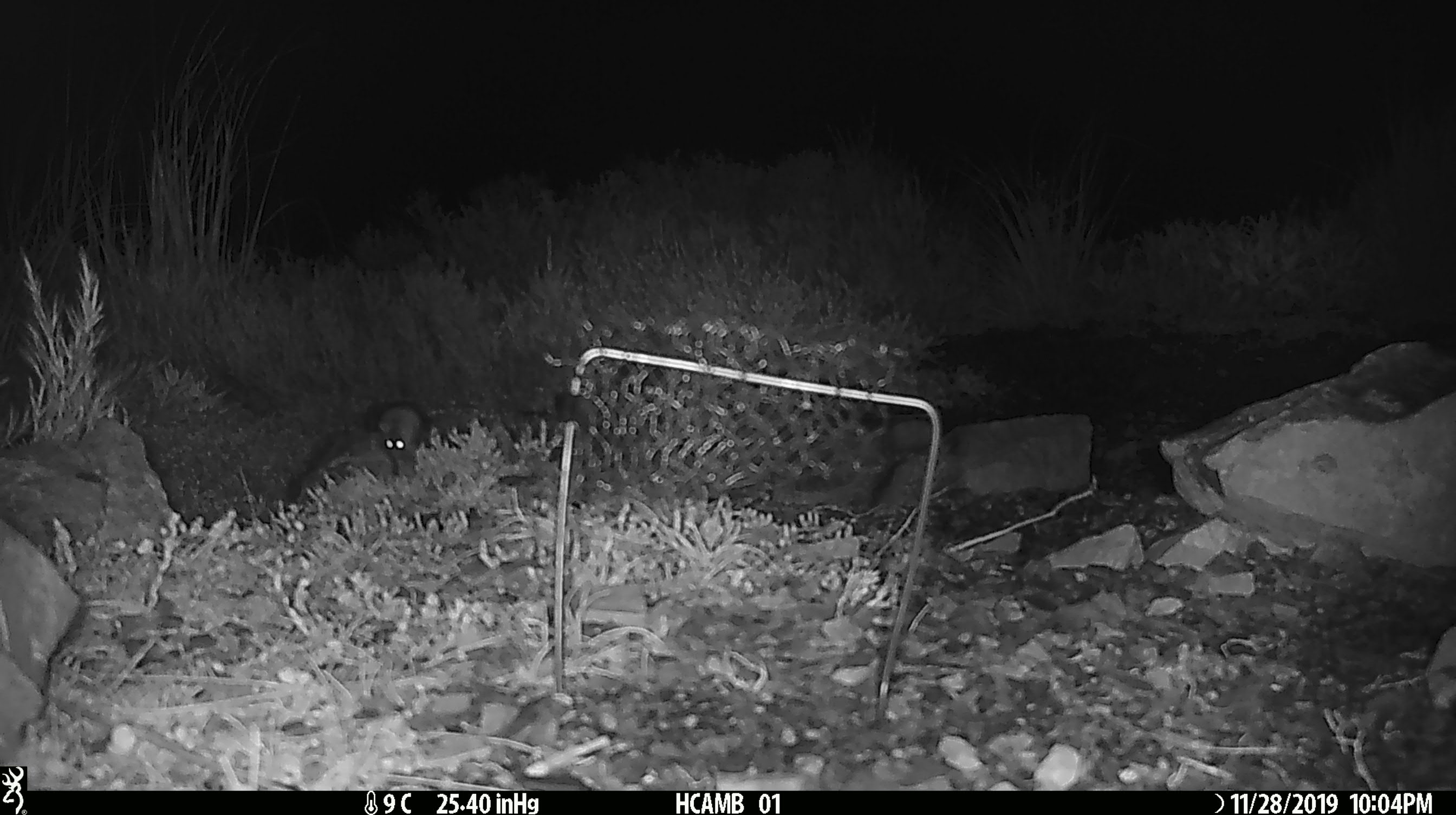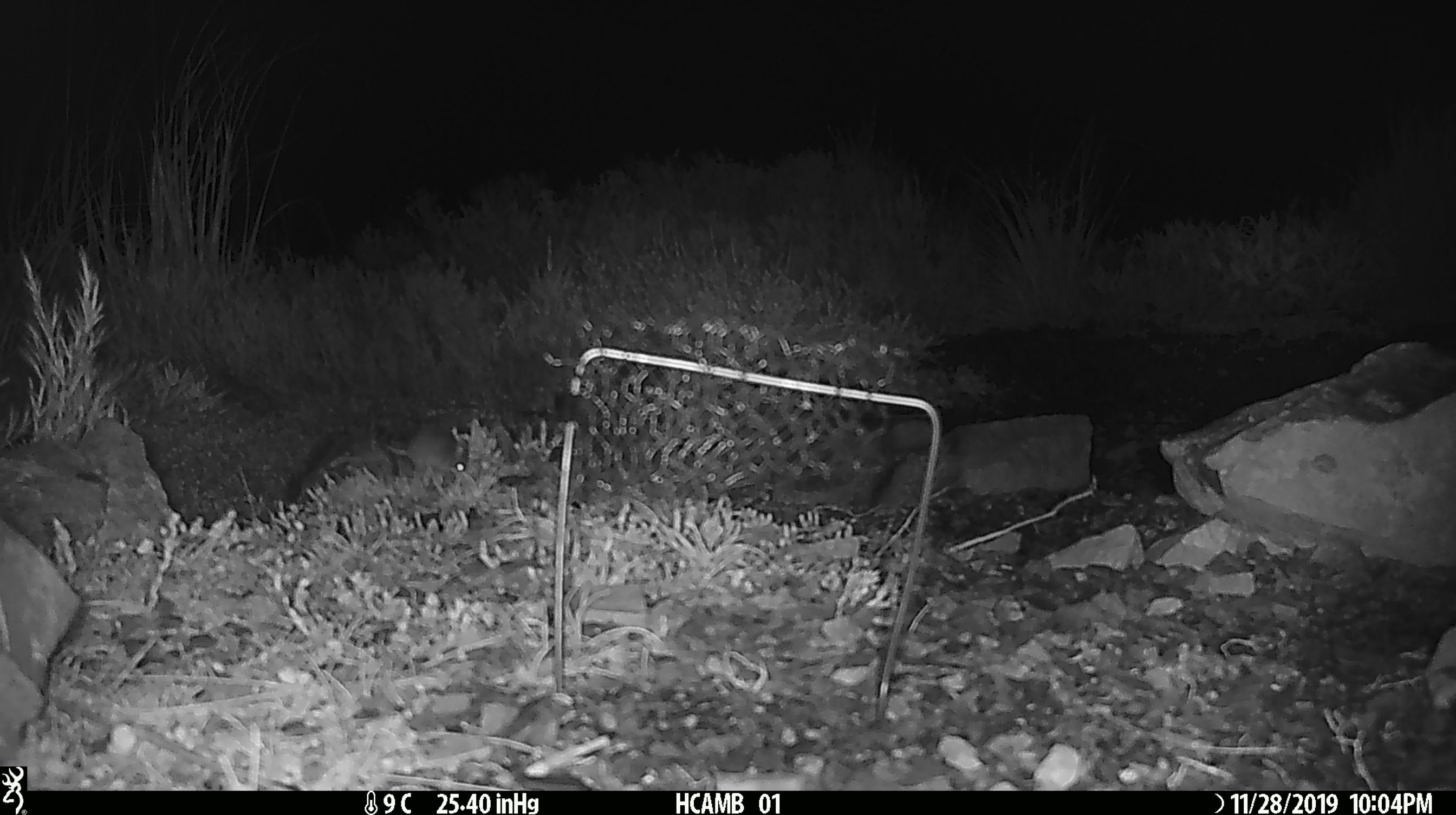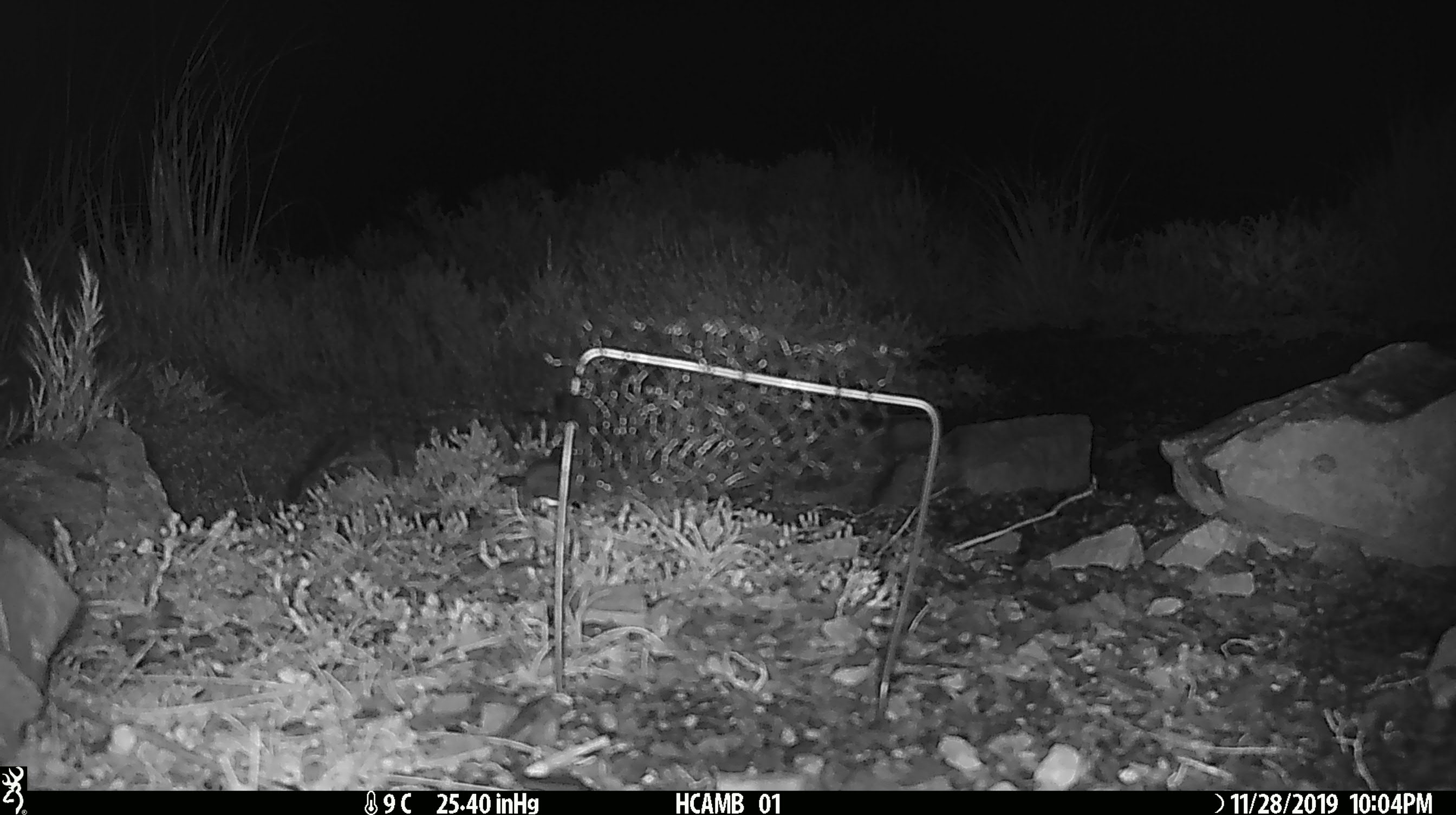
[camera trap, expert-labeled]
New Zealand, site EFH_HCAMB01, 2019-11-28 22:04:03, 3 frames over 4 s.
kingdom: Animalia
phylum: Chordata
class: Mammalia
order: Rodentia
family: Muridae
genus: Mus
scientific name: Mus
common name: mouse